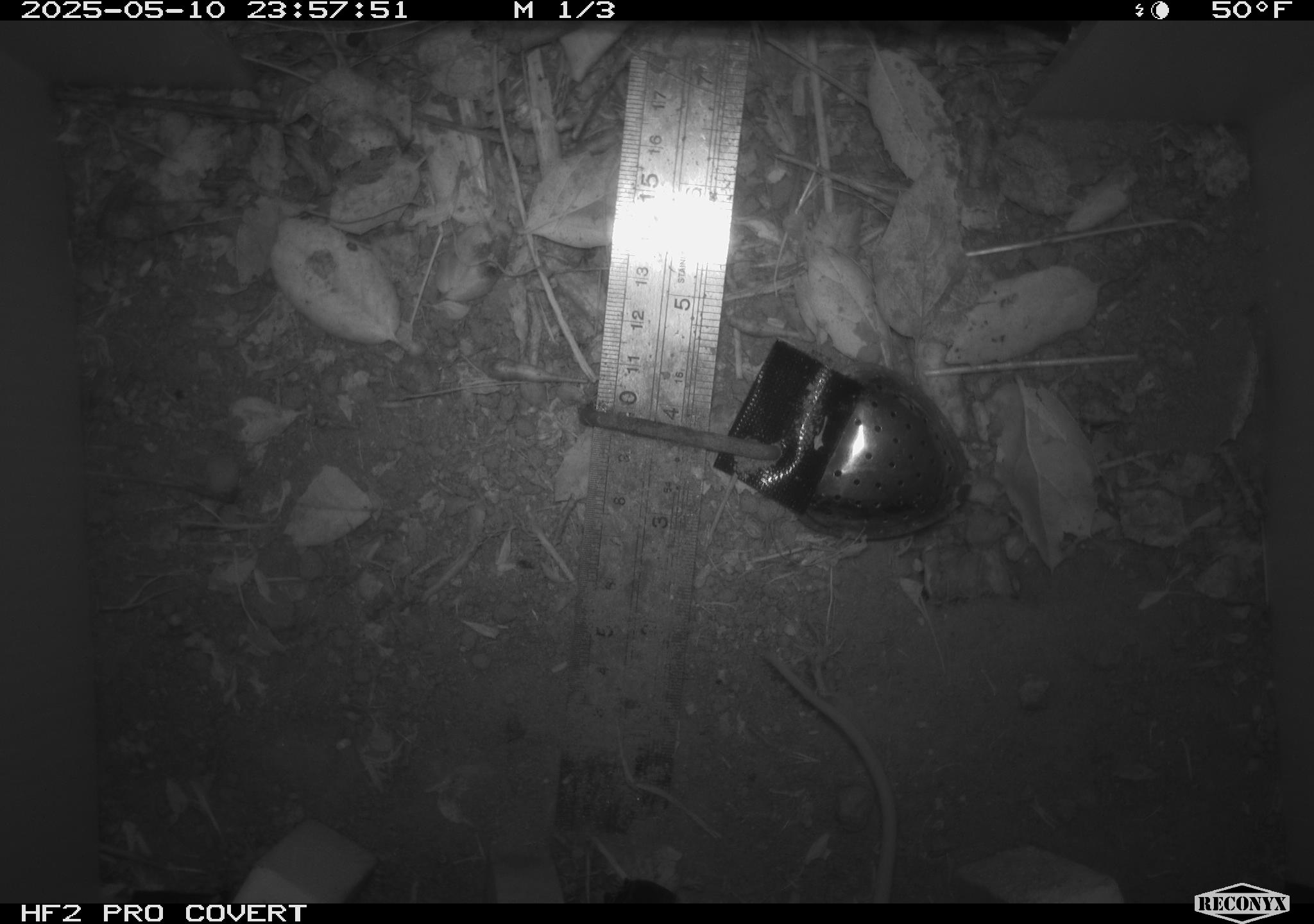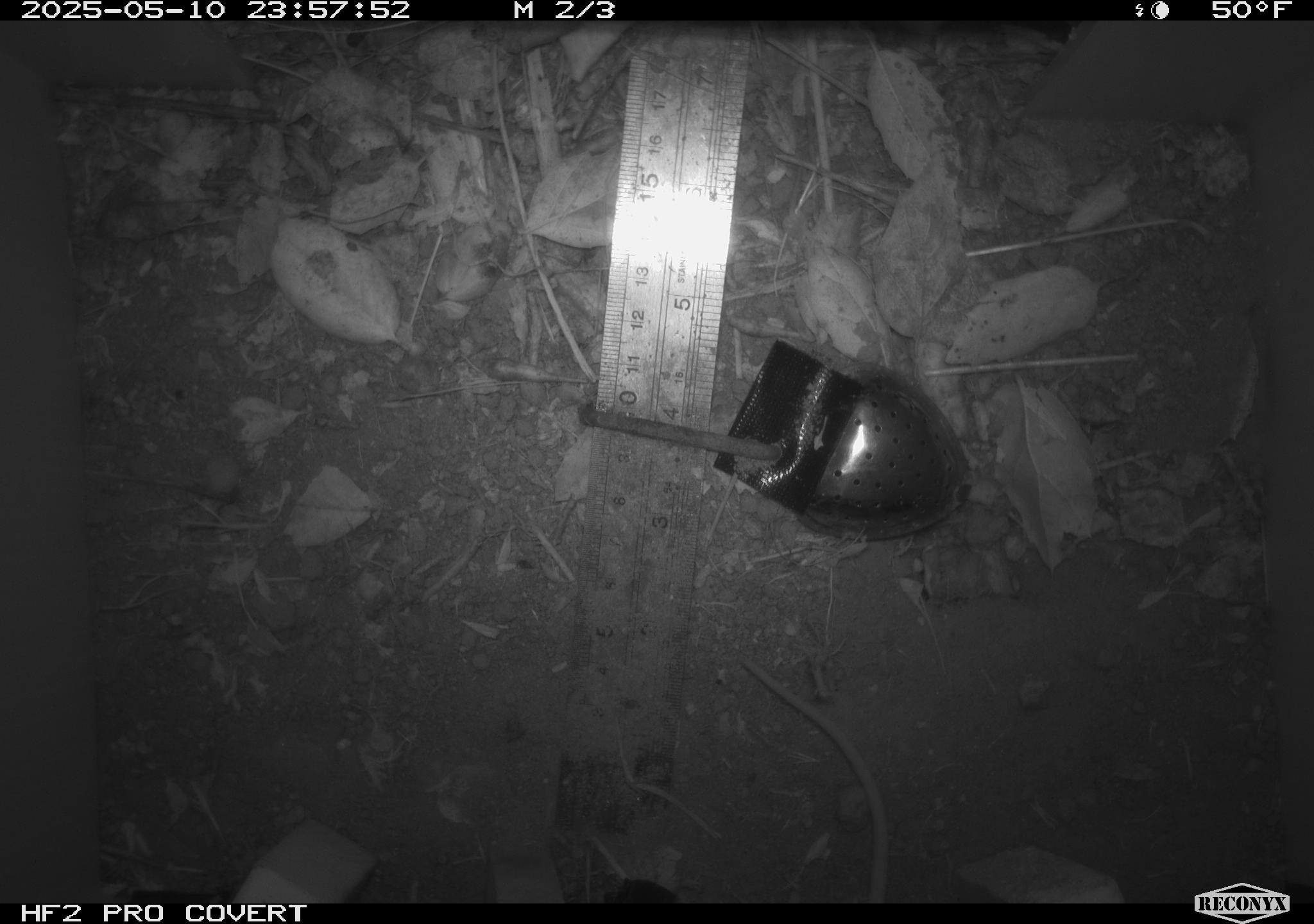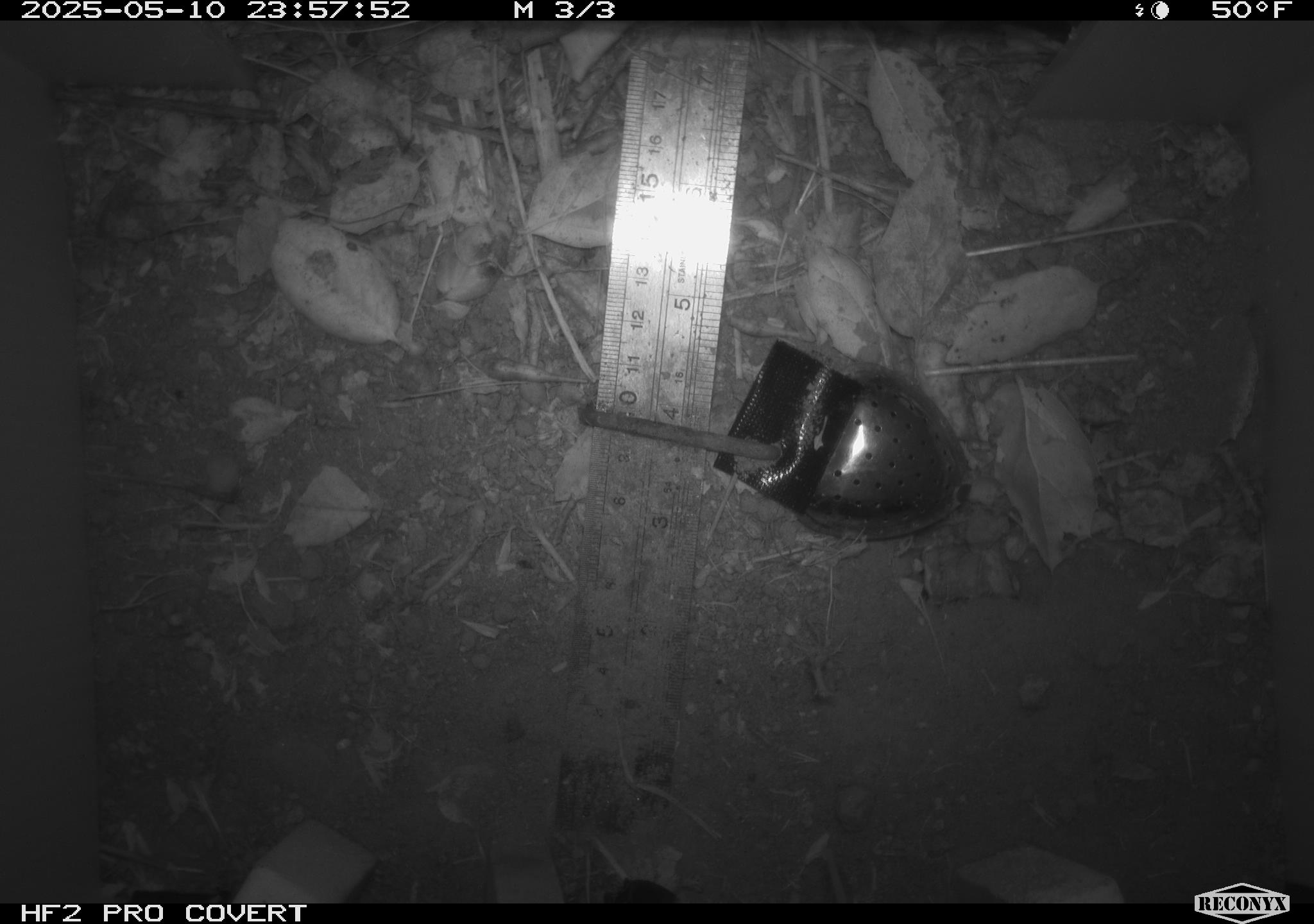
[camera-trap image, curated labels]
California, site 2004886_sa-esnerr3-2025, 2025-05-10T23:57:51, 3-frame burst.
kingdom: Animalia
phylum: Chordata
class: Mammalia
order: Rodentia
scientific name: Rodentia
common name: rodent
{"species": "rodent (Rodentia)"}